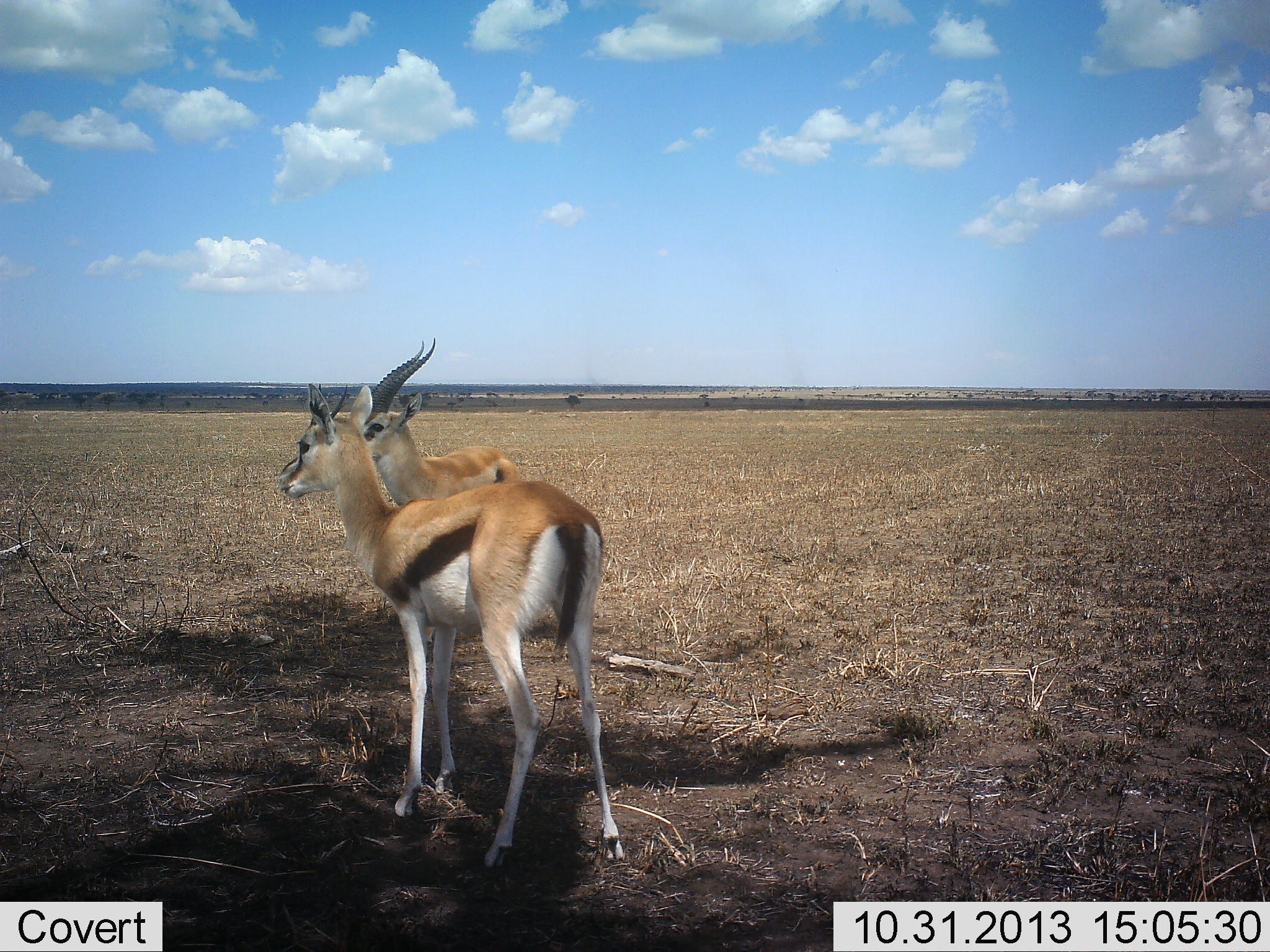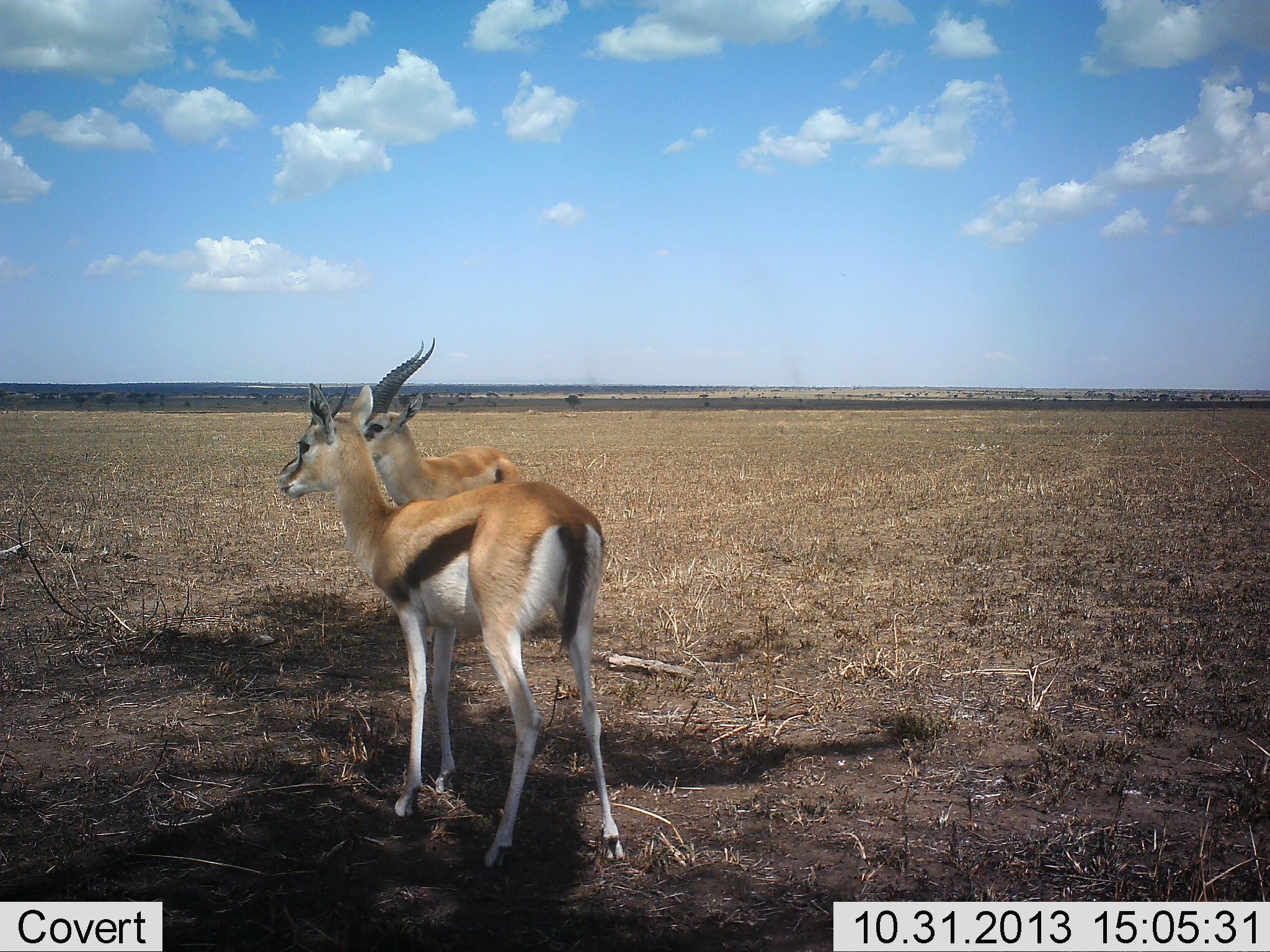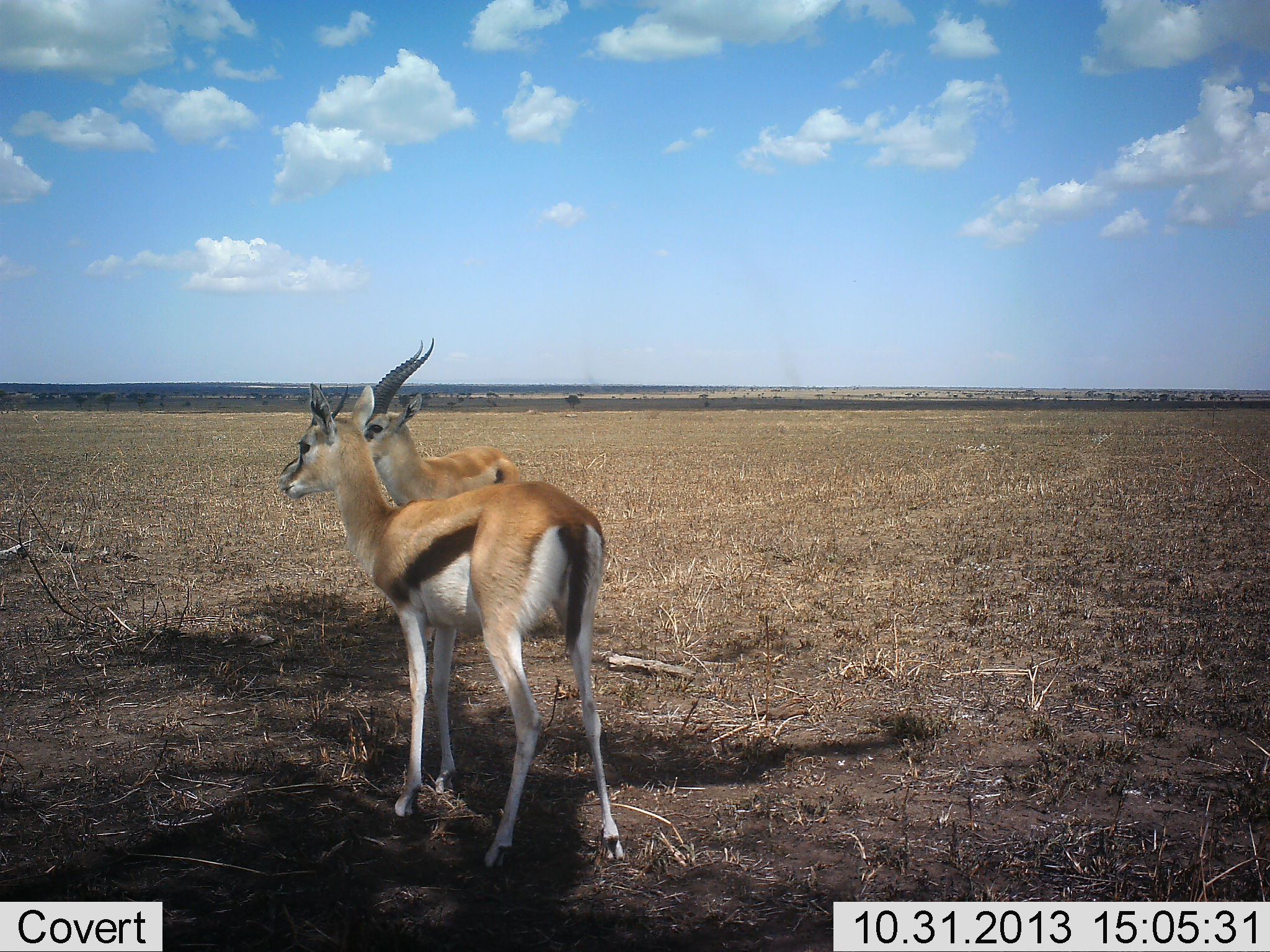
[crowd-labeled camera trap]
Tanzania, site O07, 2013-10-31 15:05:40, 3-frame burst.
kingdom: Animalia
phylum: Chordata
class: Mammalia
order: Artiodactyla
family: Bovidae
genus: Eudorcas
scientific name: Eudorcas thomsonii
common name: thomson's gazelle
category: gazellethomsons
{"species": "gazellethomsons (thomson's gazelle) (Eudorcas thomsonii)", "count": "2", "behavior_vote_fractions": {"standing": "100%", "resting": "0%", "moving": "0%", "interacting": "0%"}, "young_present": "0%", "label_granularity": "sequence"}